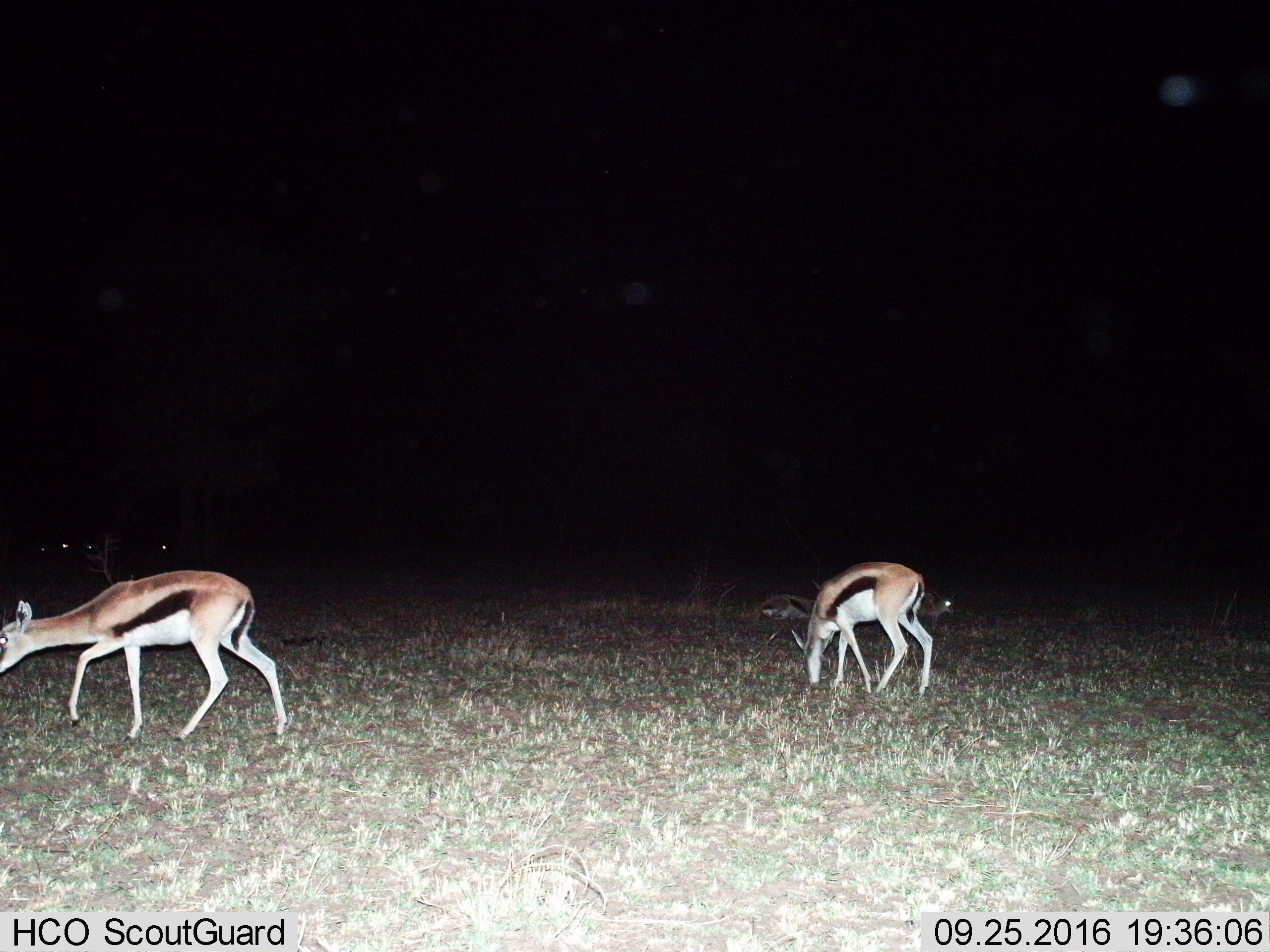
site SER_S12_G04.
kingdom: Animalia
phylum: Chordata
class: Mammalia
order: Artiodactyla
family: Bovidae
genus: Eudorcas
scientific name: Eudorcas thomsonii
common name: thomson's gazelle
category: gazellethomsons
Gazellethomsons (thomson's gazelle) (Eudorcas thomsonii), count 4. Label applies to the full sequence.